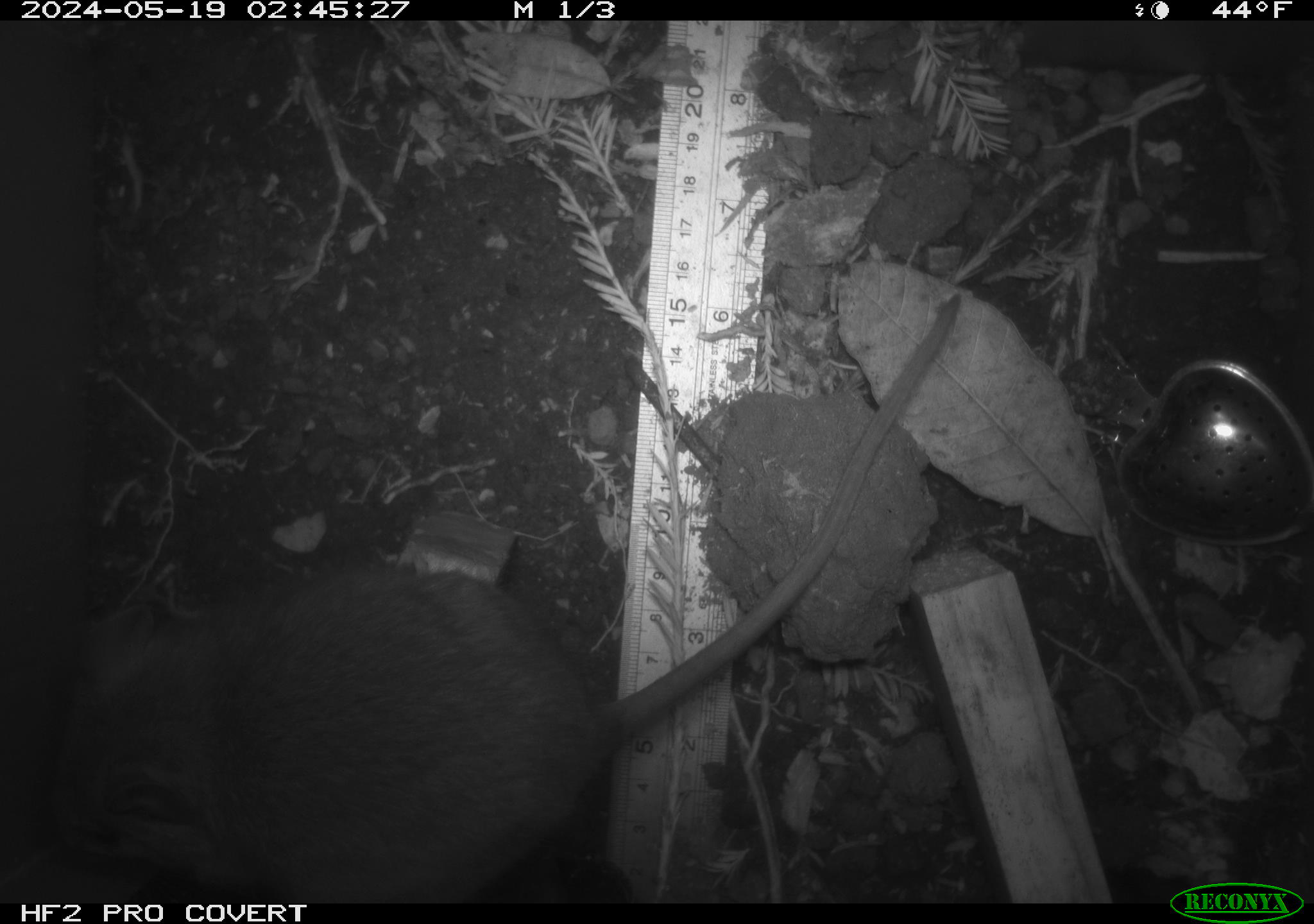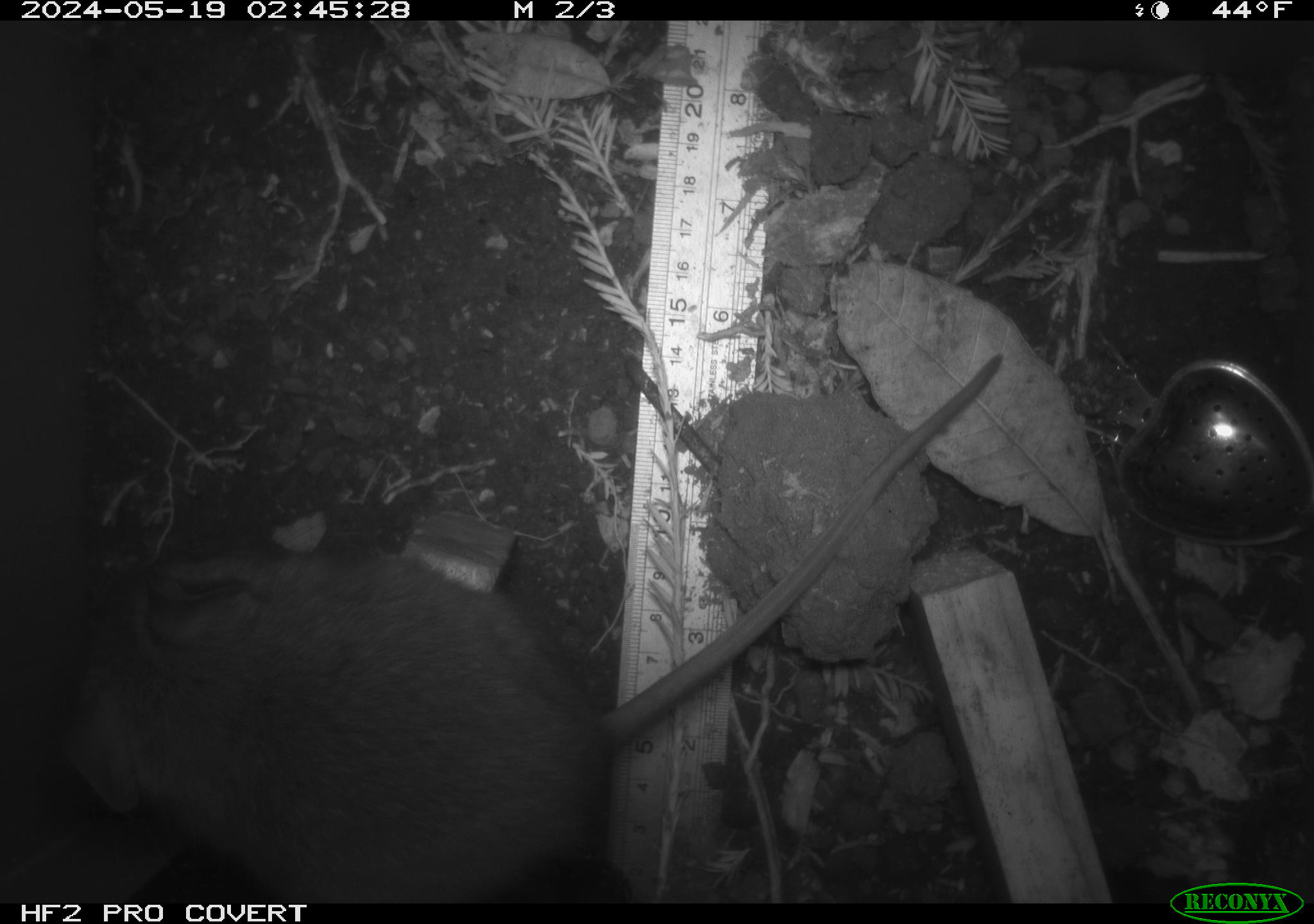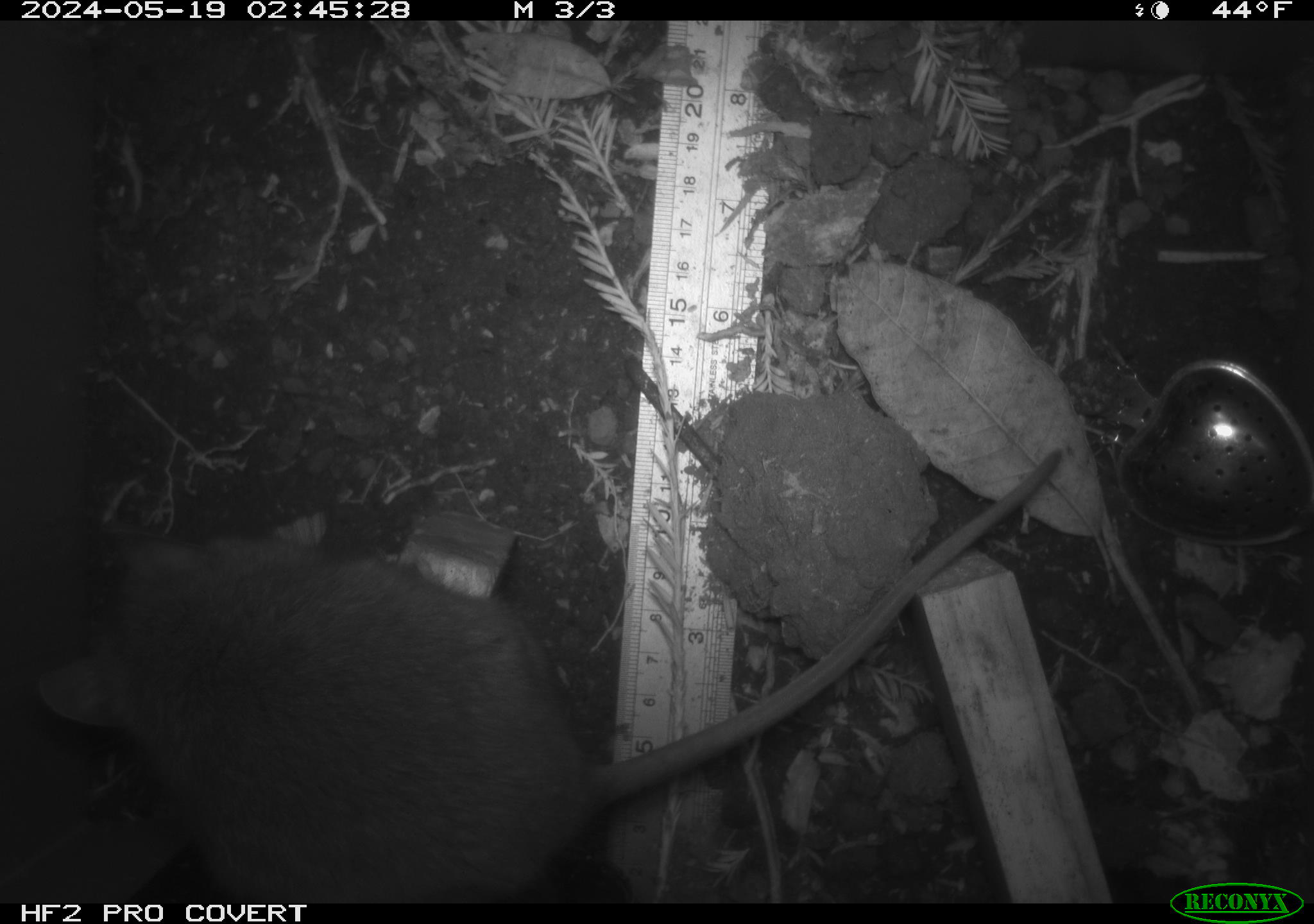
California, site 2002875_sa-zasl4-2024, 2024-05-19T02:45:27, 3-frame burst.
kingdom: Animalia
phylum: Chordata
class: Mammalia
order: Rodentia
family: Cricetidae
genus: Neotoma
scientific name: Neotoma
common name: pack rat or woodrat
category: neotoma species